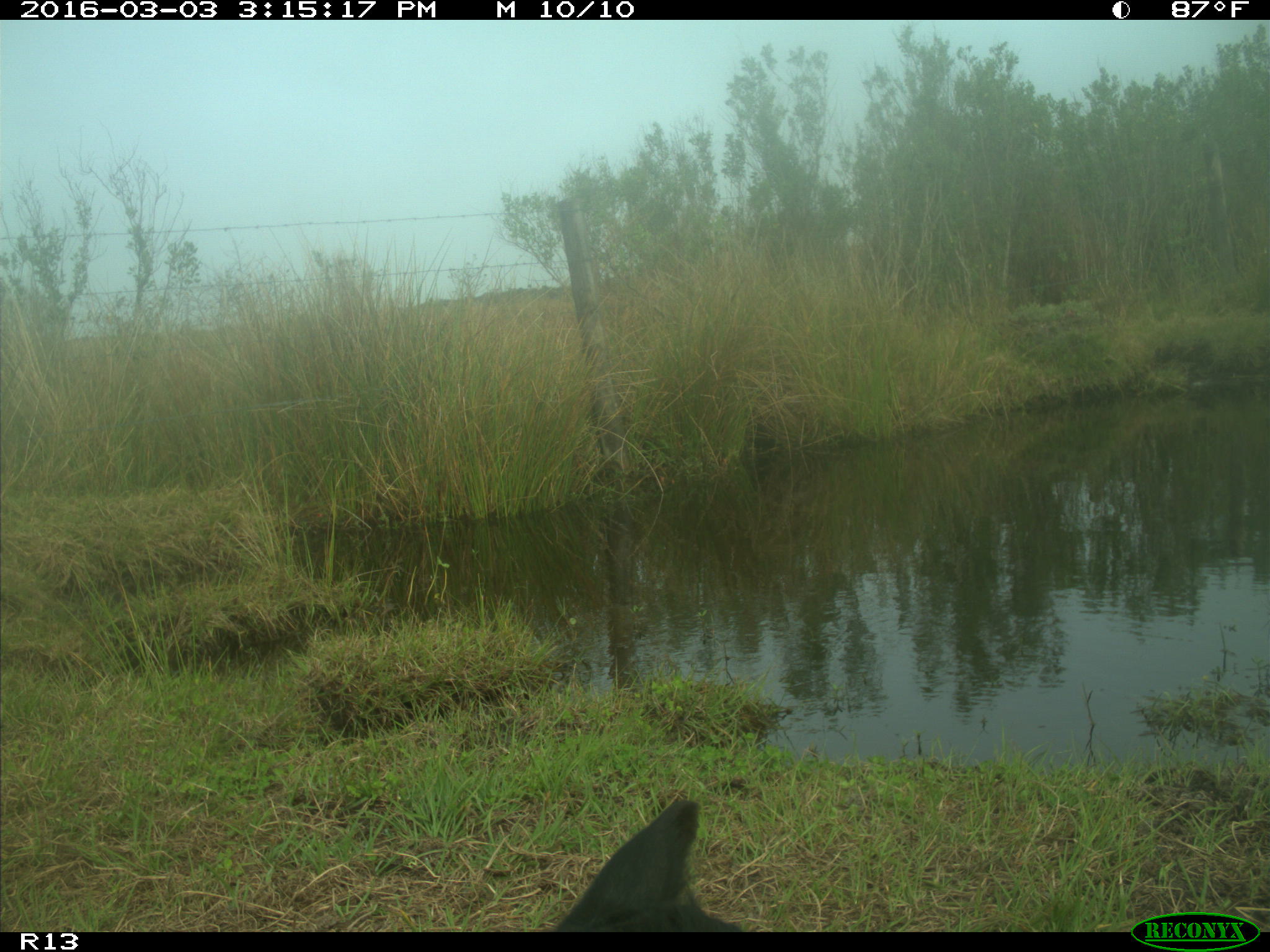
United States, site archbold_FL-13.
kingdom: Animalia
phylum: Chordata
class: Mammalia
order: Artiodactyla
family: Bovidae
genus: Bos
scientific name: Bos taurus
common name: domestic cow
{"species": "Bos taurus (domestic cow)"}